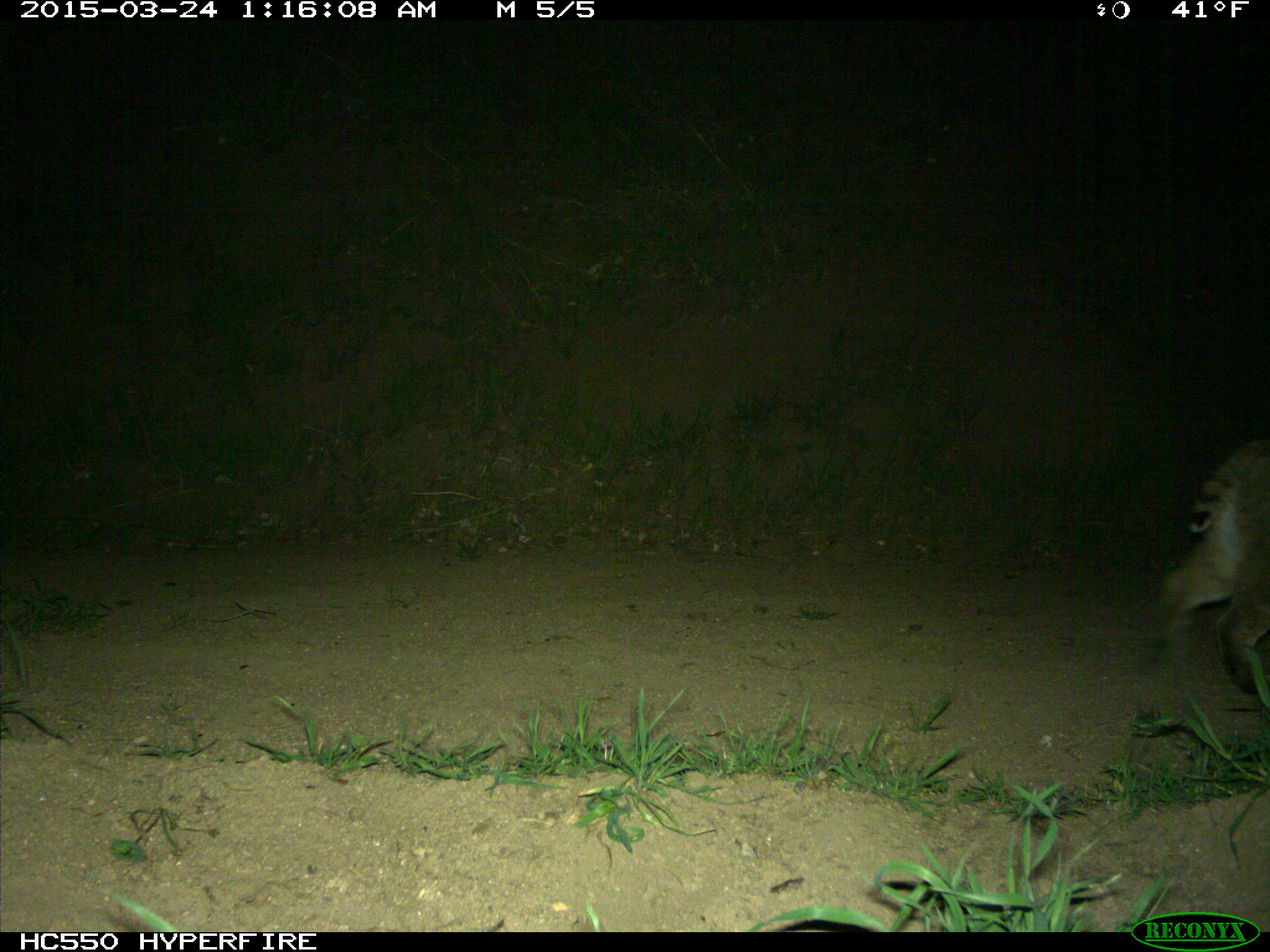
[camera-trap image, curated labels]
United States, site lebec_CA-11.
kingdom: Animalia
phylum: Chordata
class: Mammalia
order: Carnivora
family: Felidae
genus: Lynx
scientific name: Lynx rufus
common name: bobcat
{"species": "Lynx rufus (bobcat)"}